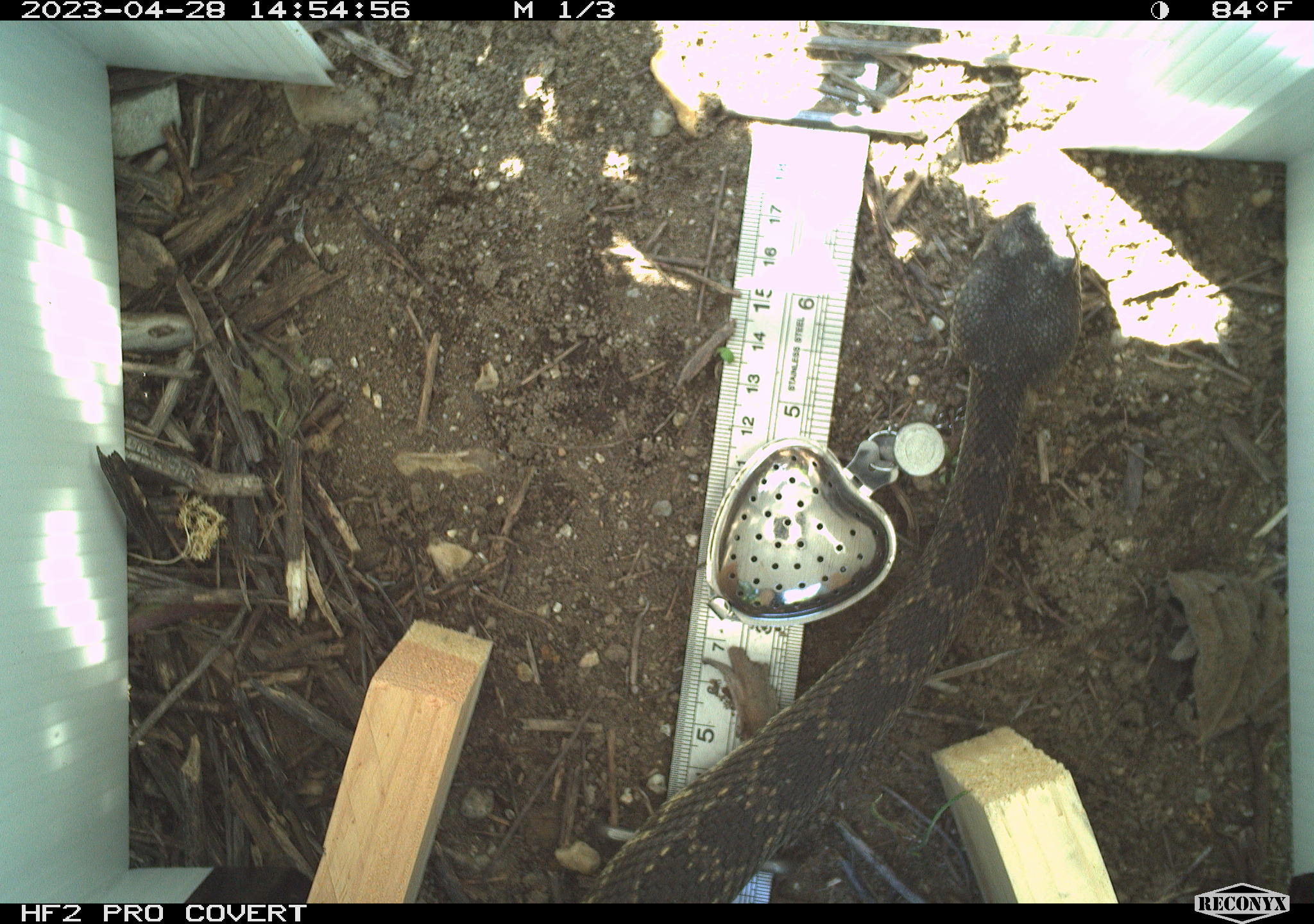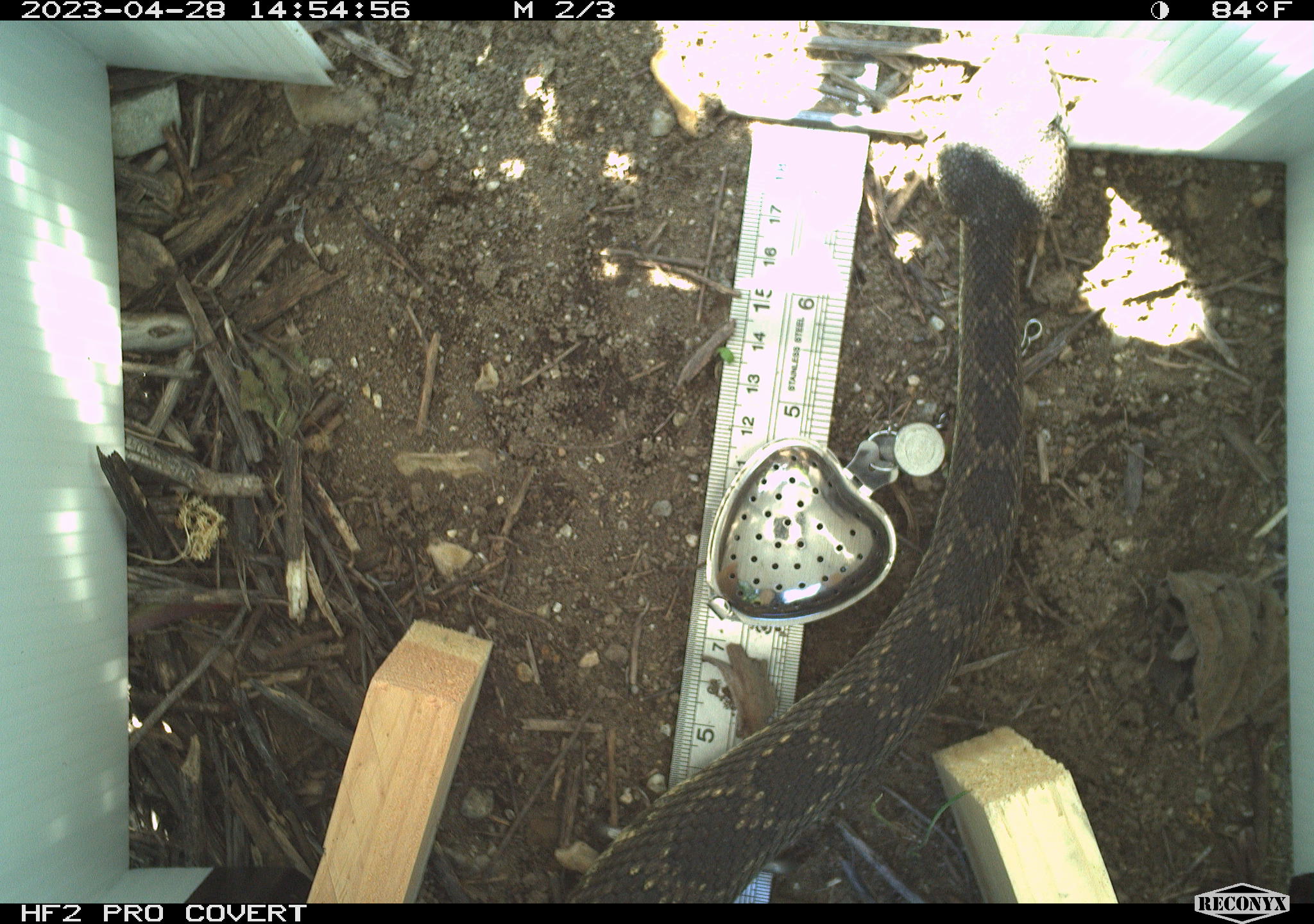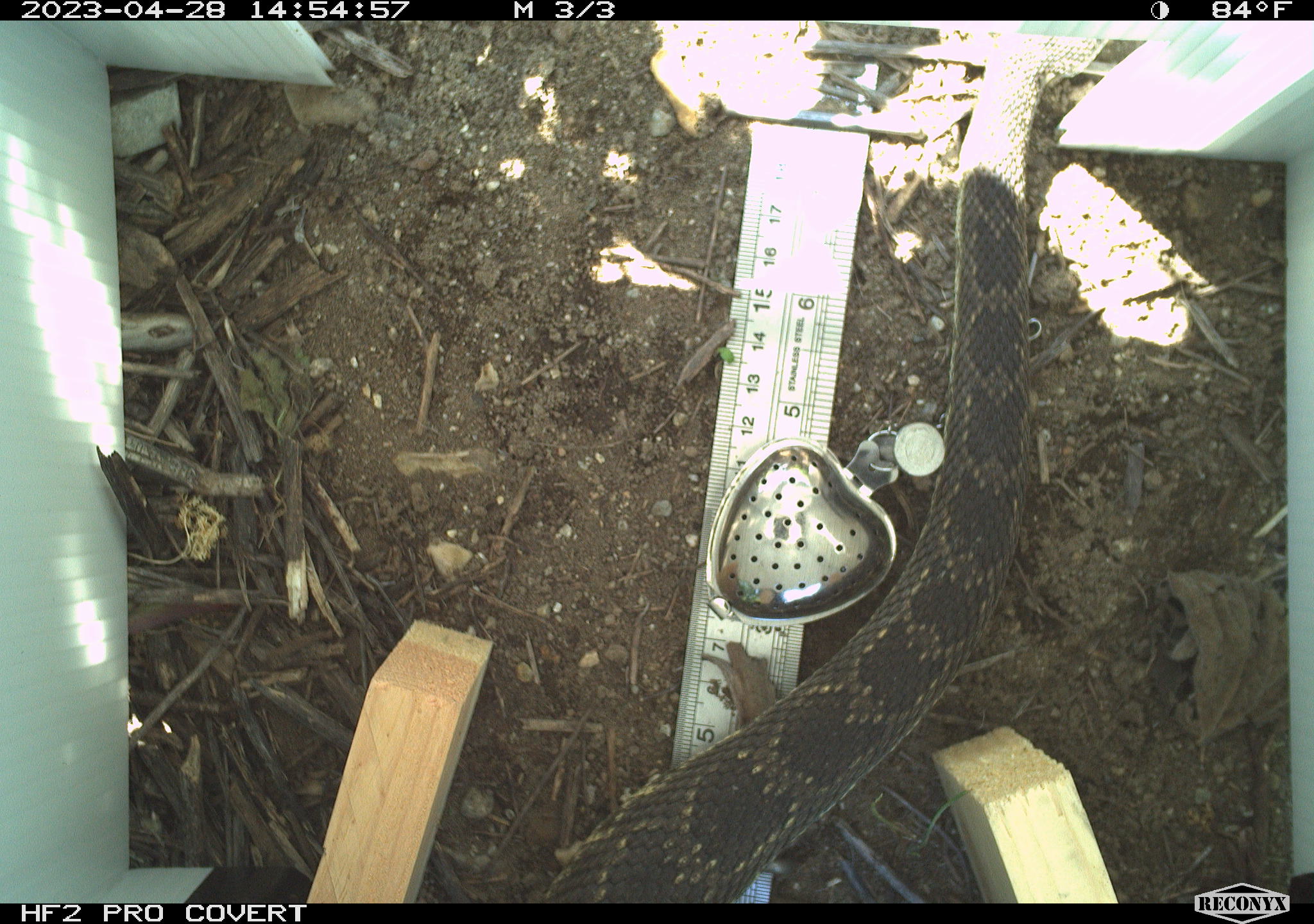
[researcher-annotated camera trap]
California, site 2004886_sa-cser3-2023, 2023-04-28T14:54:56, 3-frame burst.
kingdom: Animalia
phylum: Chordata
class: Reptilia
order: Squamata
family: Viperidae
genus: Crotalus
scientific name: Crotalus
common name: rattlers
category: crotalus species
Crotalus species (rattlers) (Crotalus).